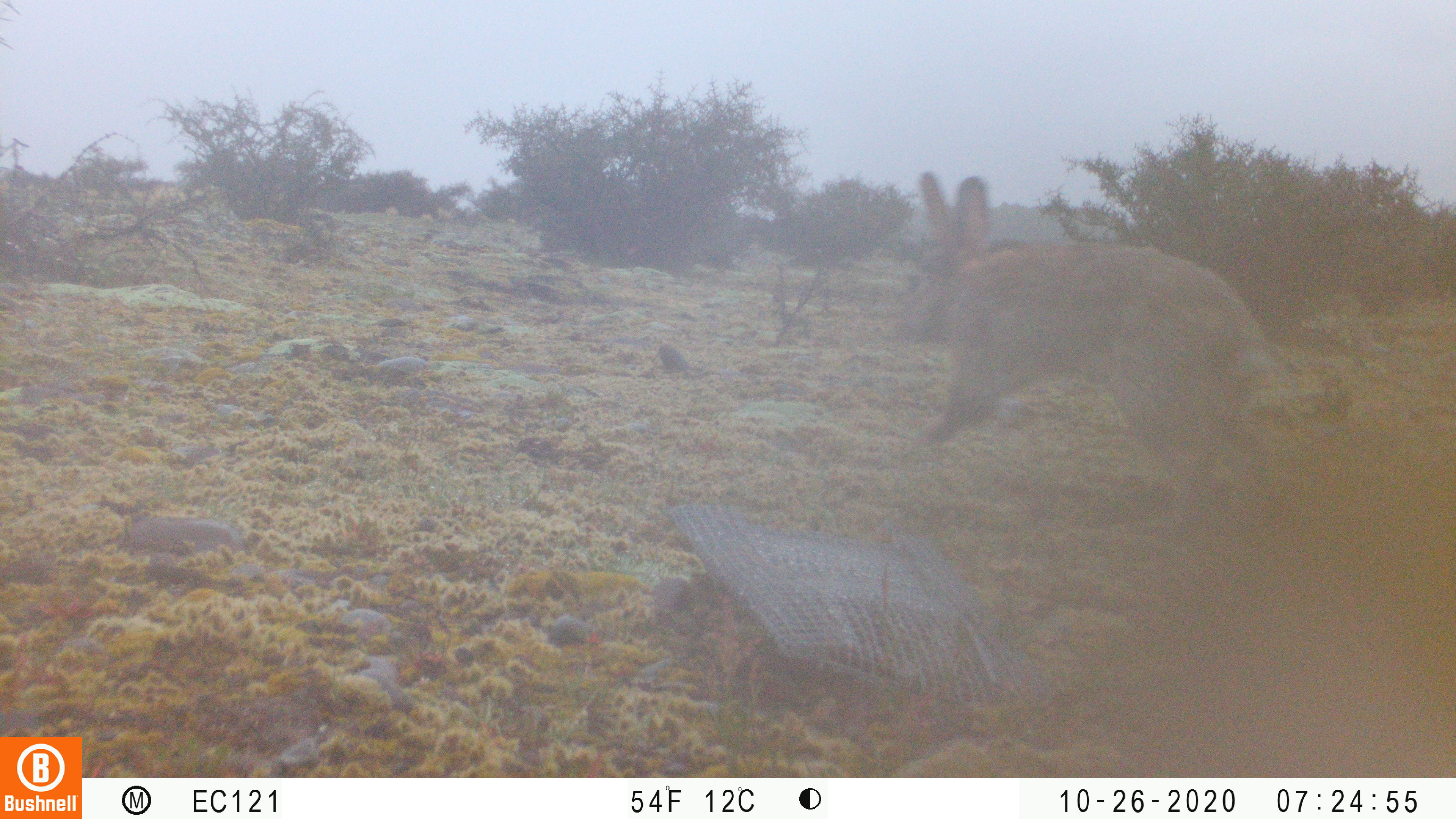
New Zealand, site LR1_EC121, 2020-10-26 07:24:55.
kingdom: Animalia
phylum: Chordata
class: Mammalia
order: Lagomorpha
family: Leporidae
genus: Oryctolagus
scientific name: Oryctolagus cuniculus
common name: european rabbit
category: rabbit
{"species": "rabbit (european rabbit) (Oryctolagus cuniculus)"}